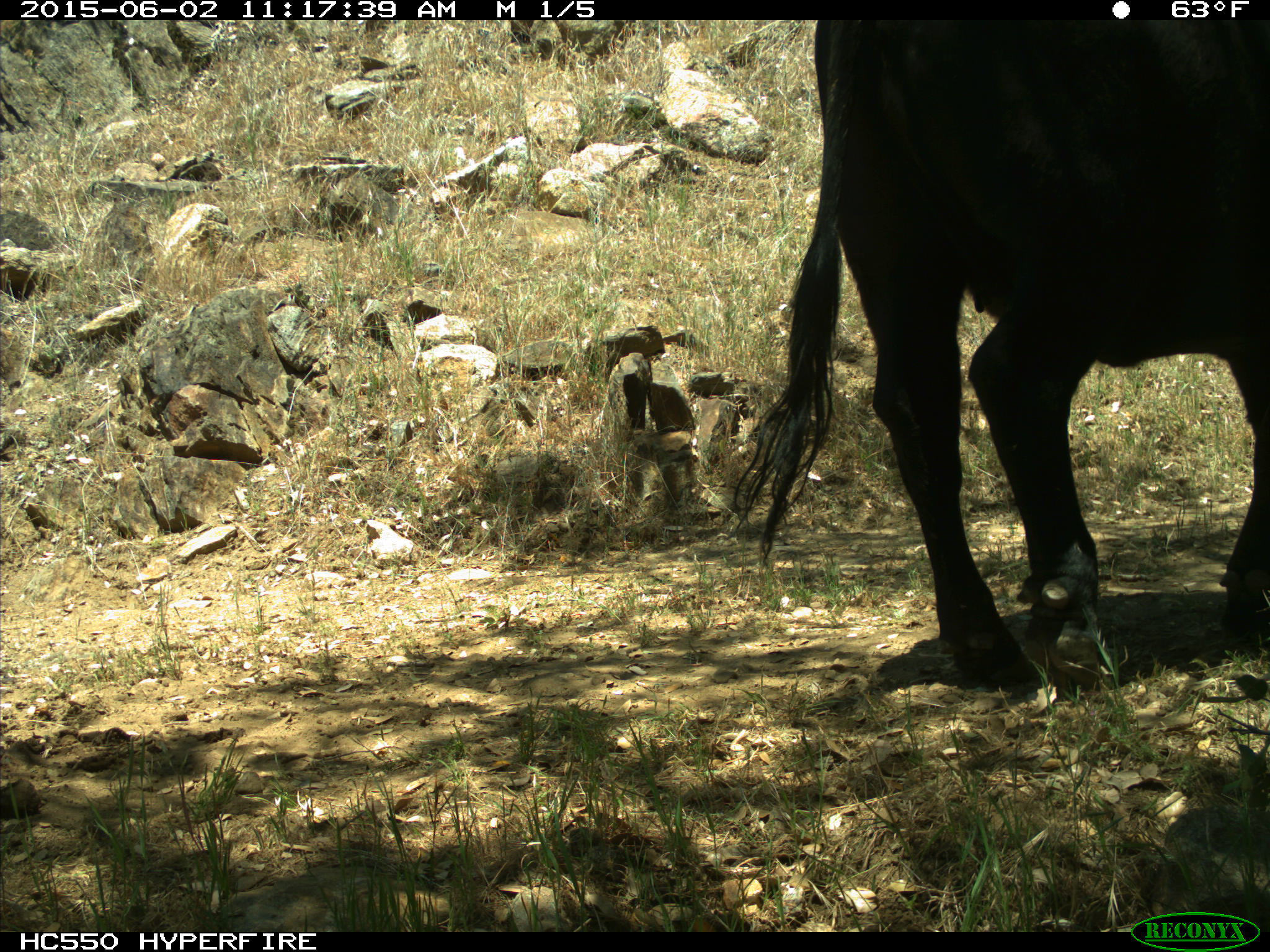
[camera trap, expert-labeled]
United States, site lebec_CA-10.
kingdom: Animalia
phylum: Chordata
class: Mammalia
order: Artiodactyla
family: Bovidae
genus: Bos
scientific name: Bos taurus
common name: domestic cow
Bos taurus (domestic cow).